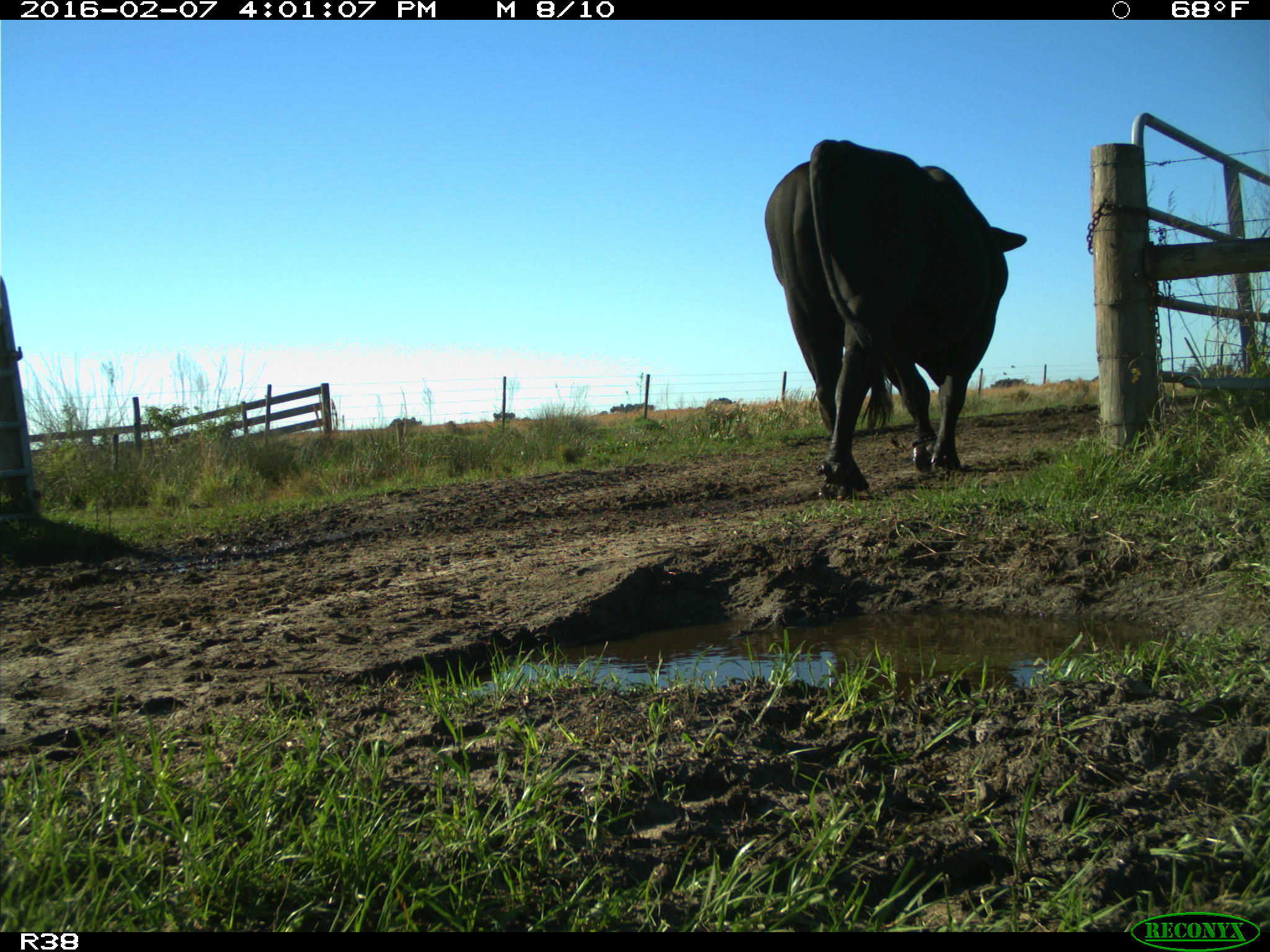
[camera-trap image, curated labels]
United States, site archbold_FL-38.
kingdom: Animalia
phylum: Chordata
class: Mammalia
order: Artiodactyla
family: Bovidae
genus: Bos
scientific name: Bos taurus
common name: domestic cow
Bos taurus (domestic cow).